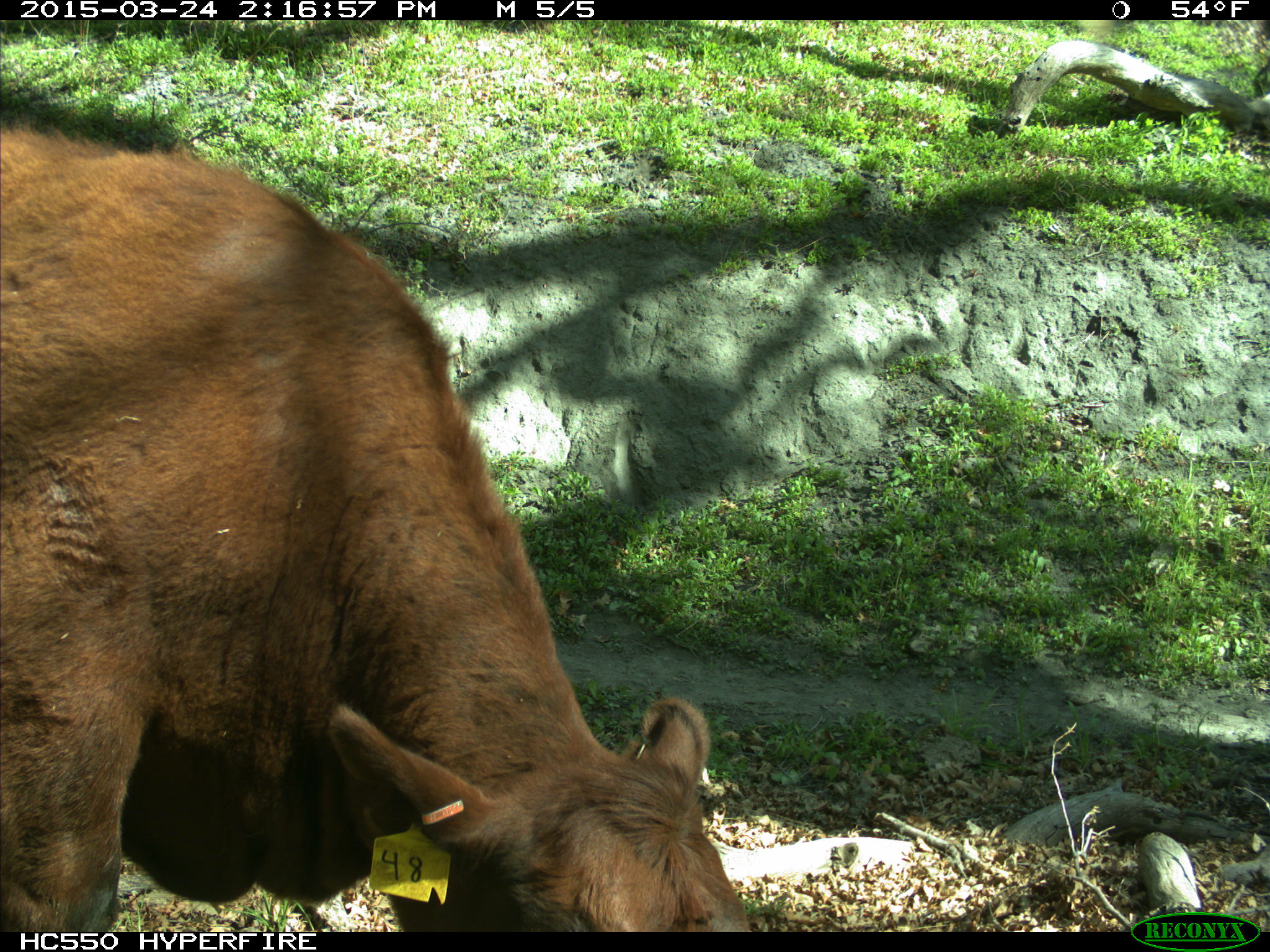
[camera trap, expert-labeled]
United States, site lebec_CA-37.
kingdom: Animalia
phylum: Chordata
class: Mammalia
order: Artiodactyla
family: Bovidae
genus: Bos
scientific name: Bos taurus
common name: domestic cow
Bos taurus (domestic cow).